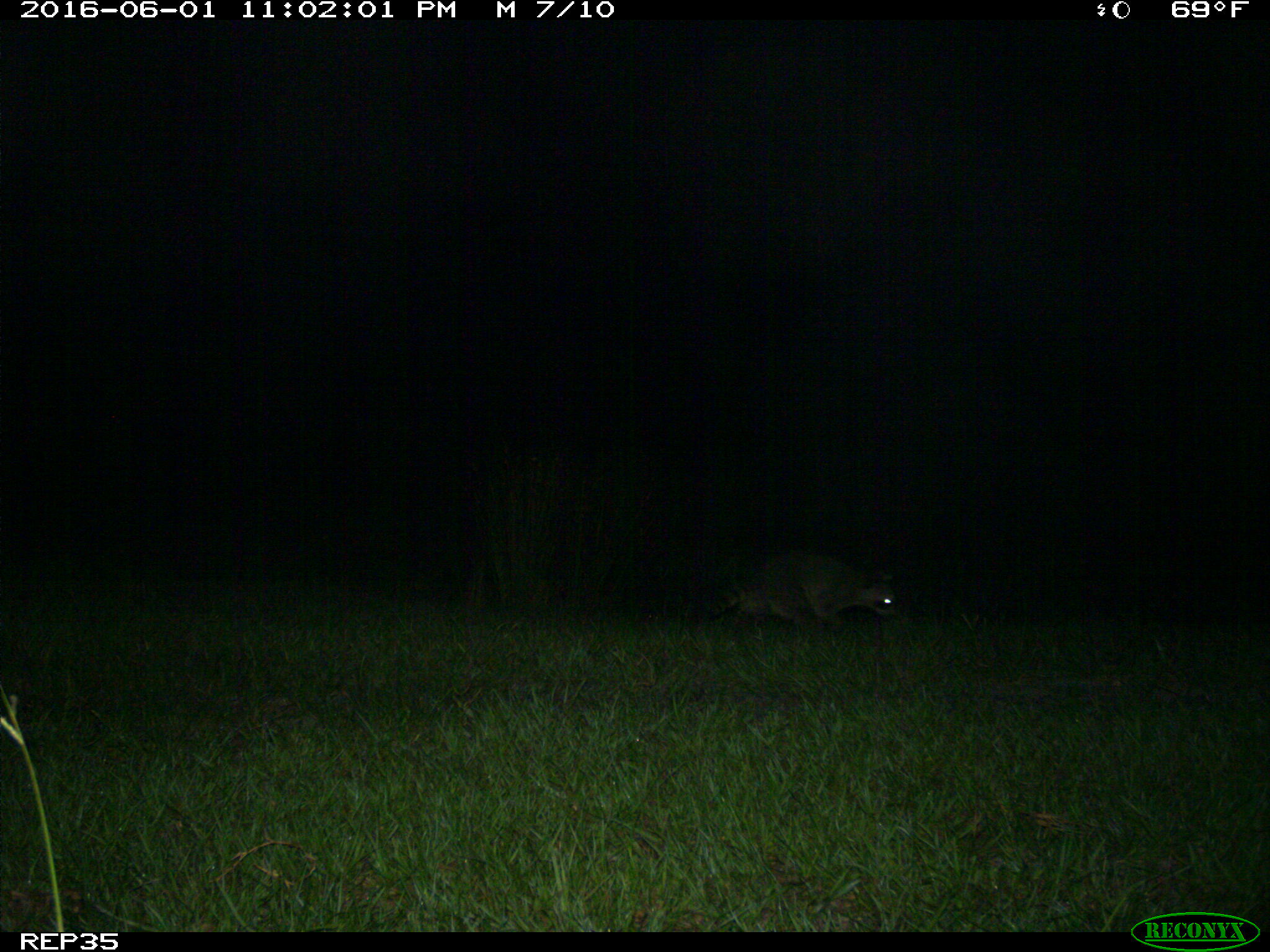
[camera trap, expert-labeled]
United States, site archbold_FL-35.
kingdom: Animalia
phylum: Chordata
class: Mammalia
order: Carnivora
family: Procyonidae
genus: Procyon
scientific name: Procyon lotor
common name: common raccoon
Procyon lotor (common raccoon).